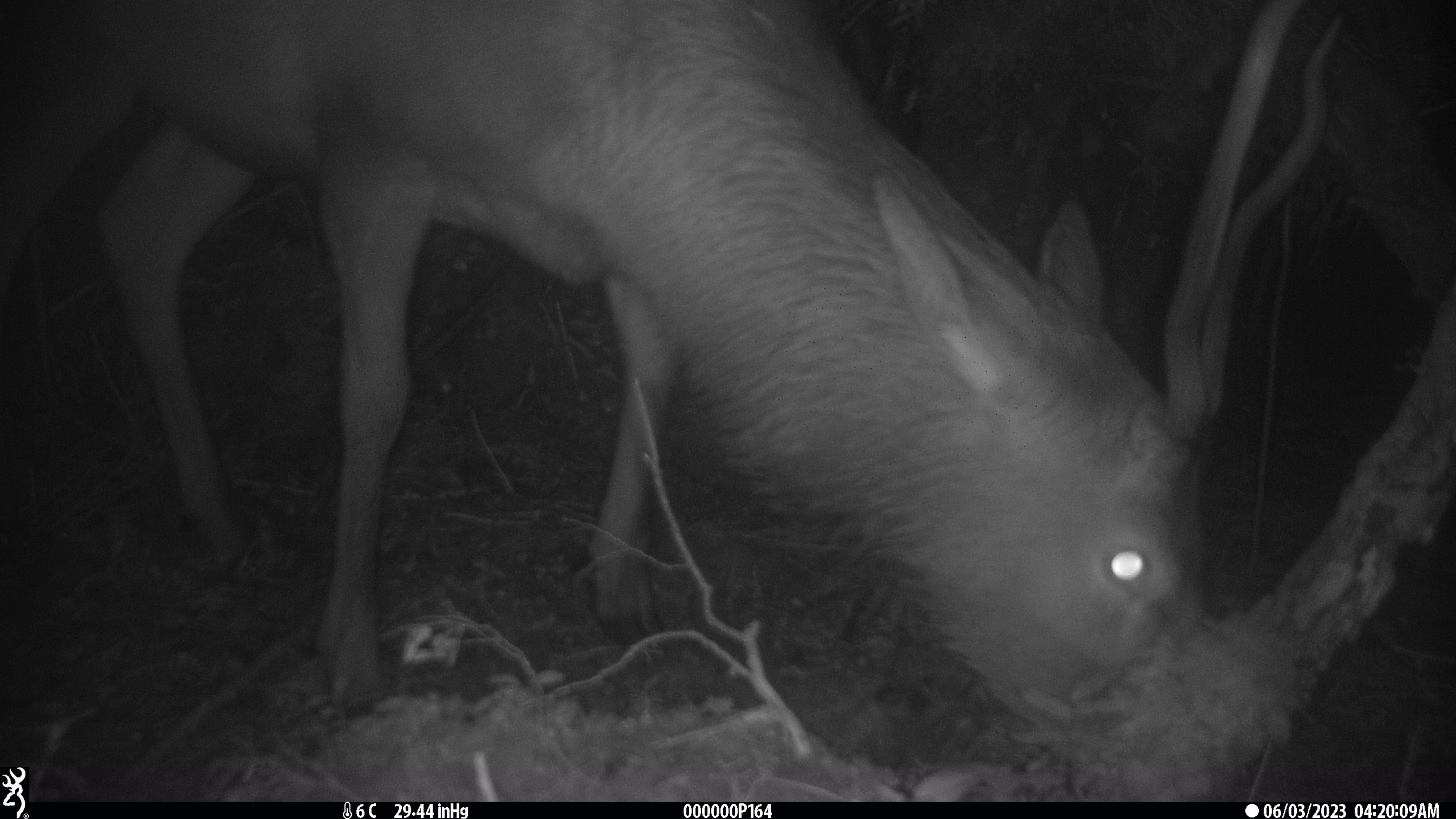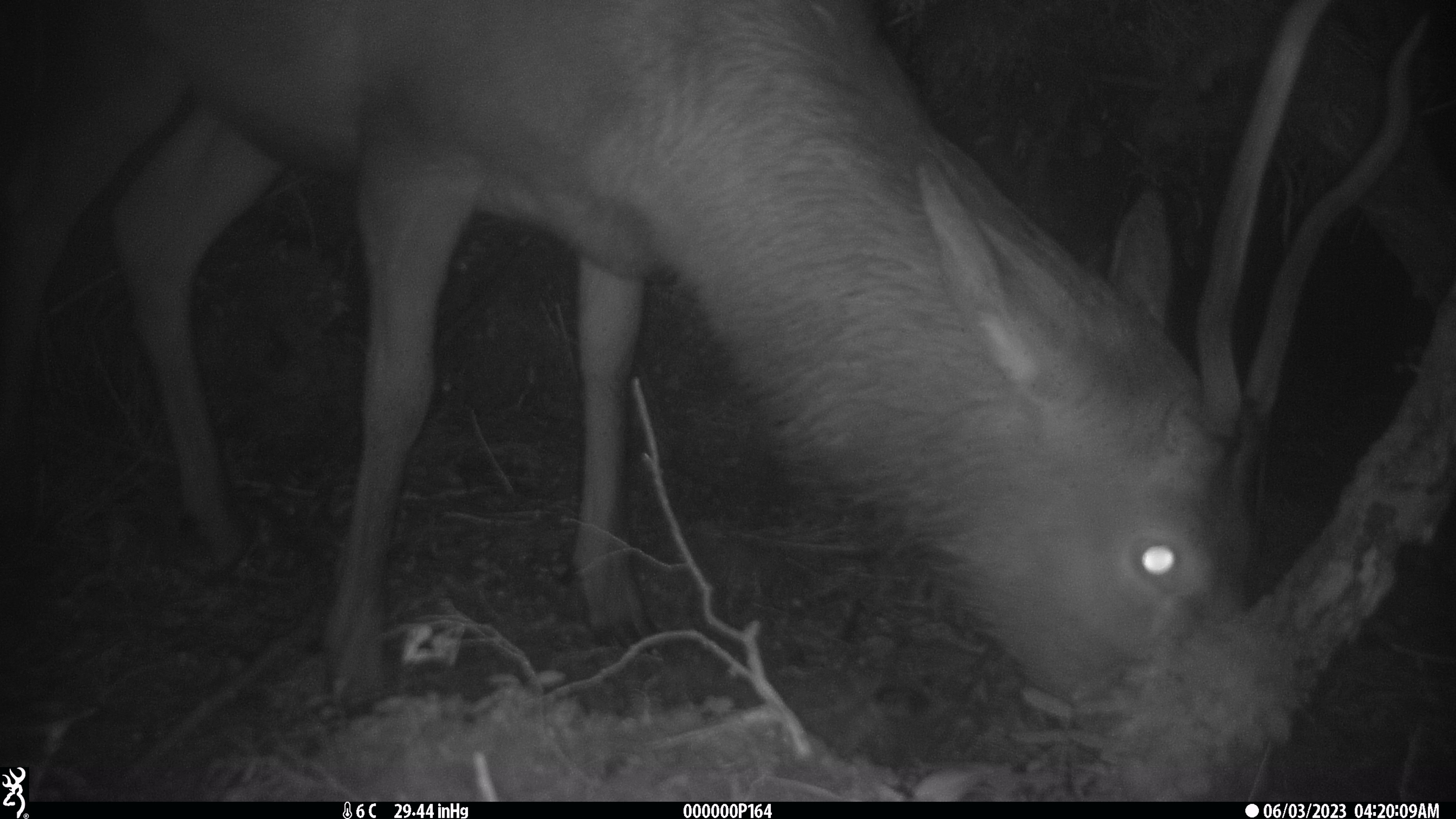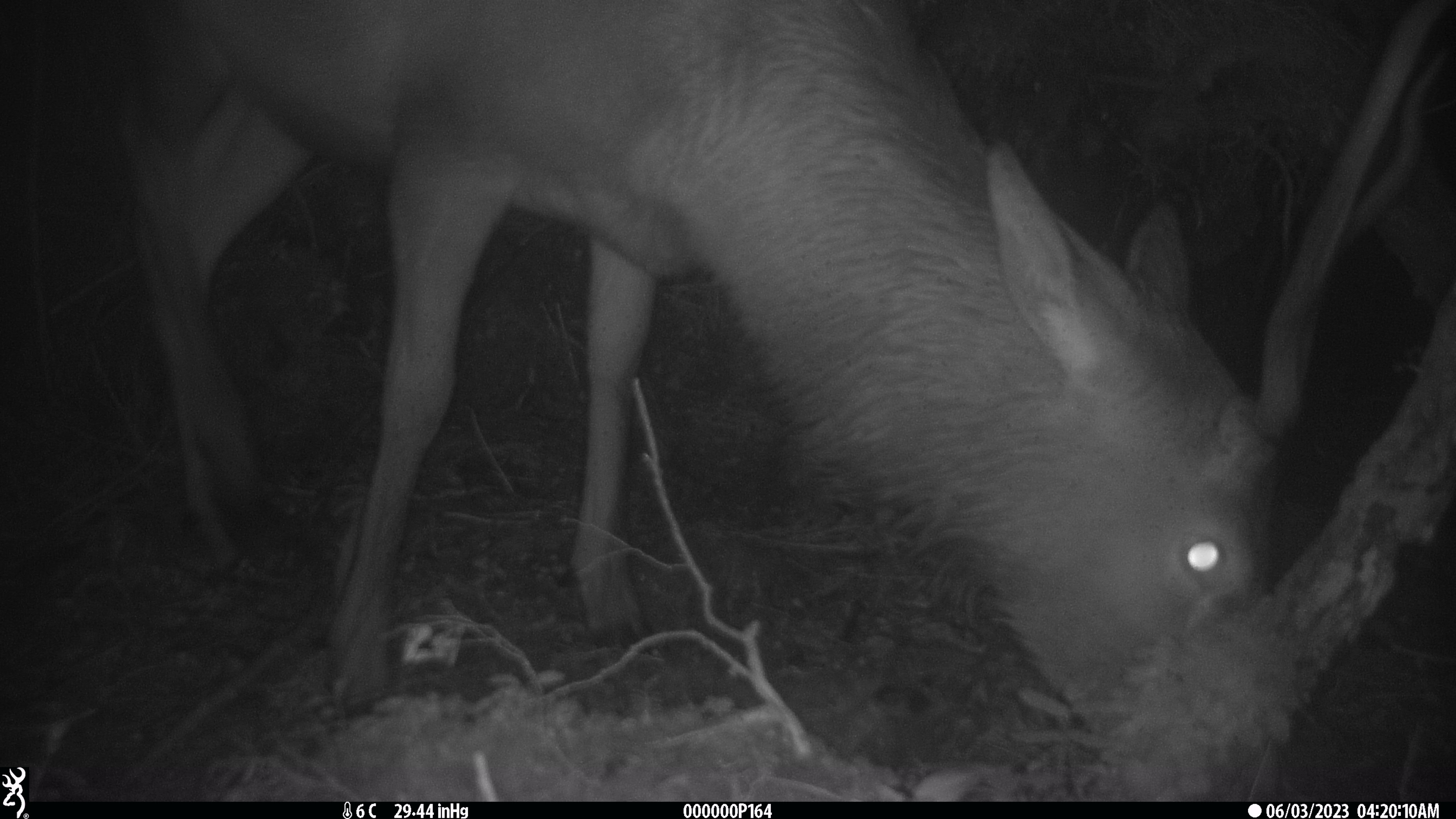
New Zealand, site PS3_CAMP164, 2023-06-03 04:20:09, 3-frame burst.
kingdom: Animalia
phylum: Chordata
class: Mammalia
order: Artiodactyla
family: Cervidae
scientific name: Cervidae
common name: deer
Deer (Cervidae).